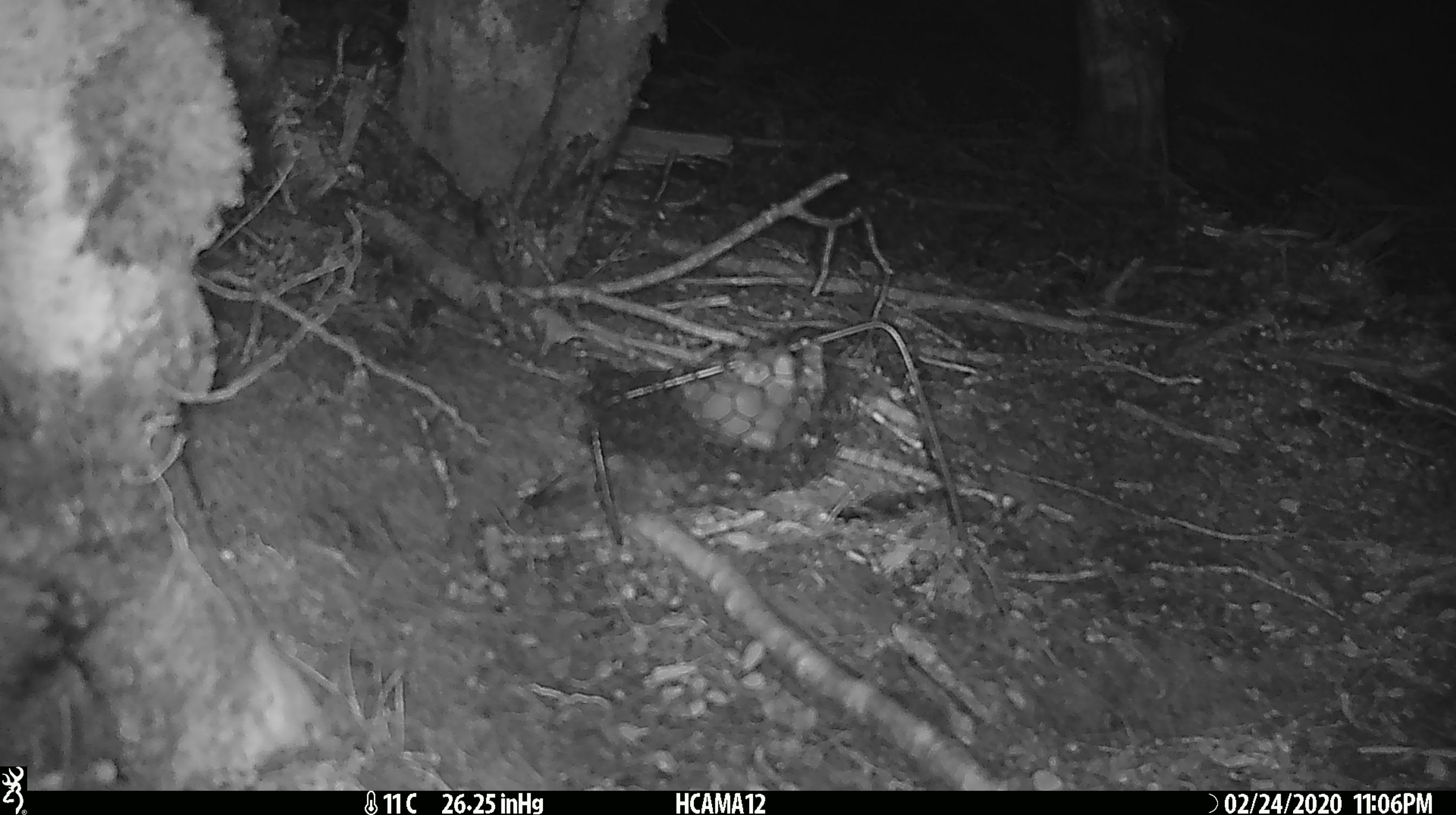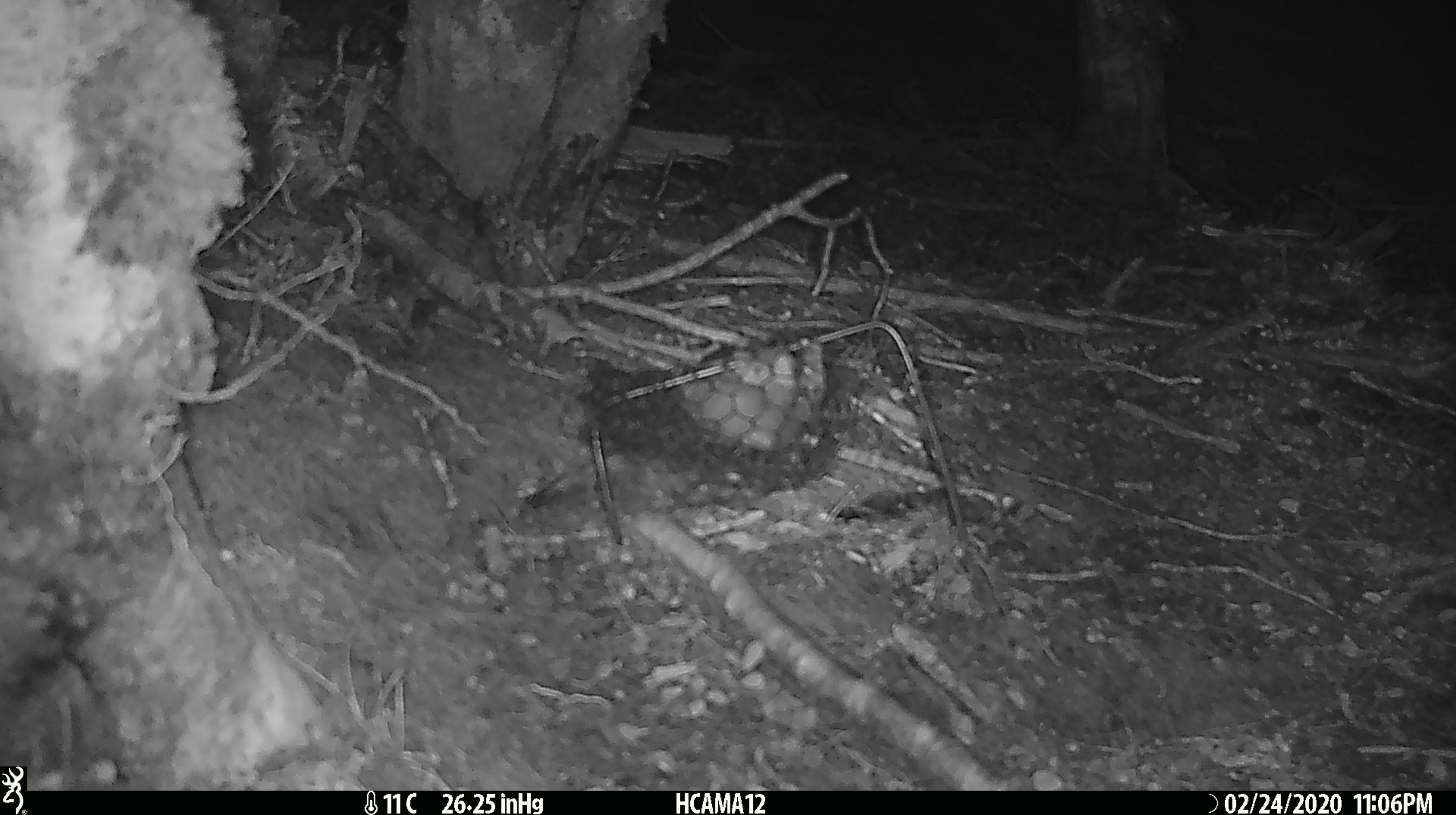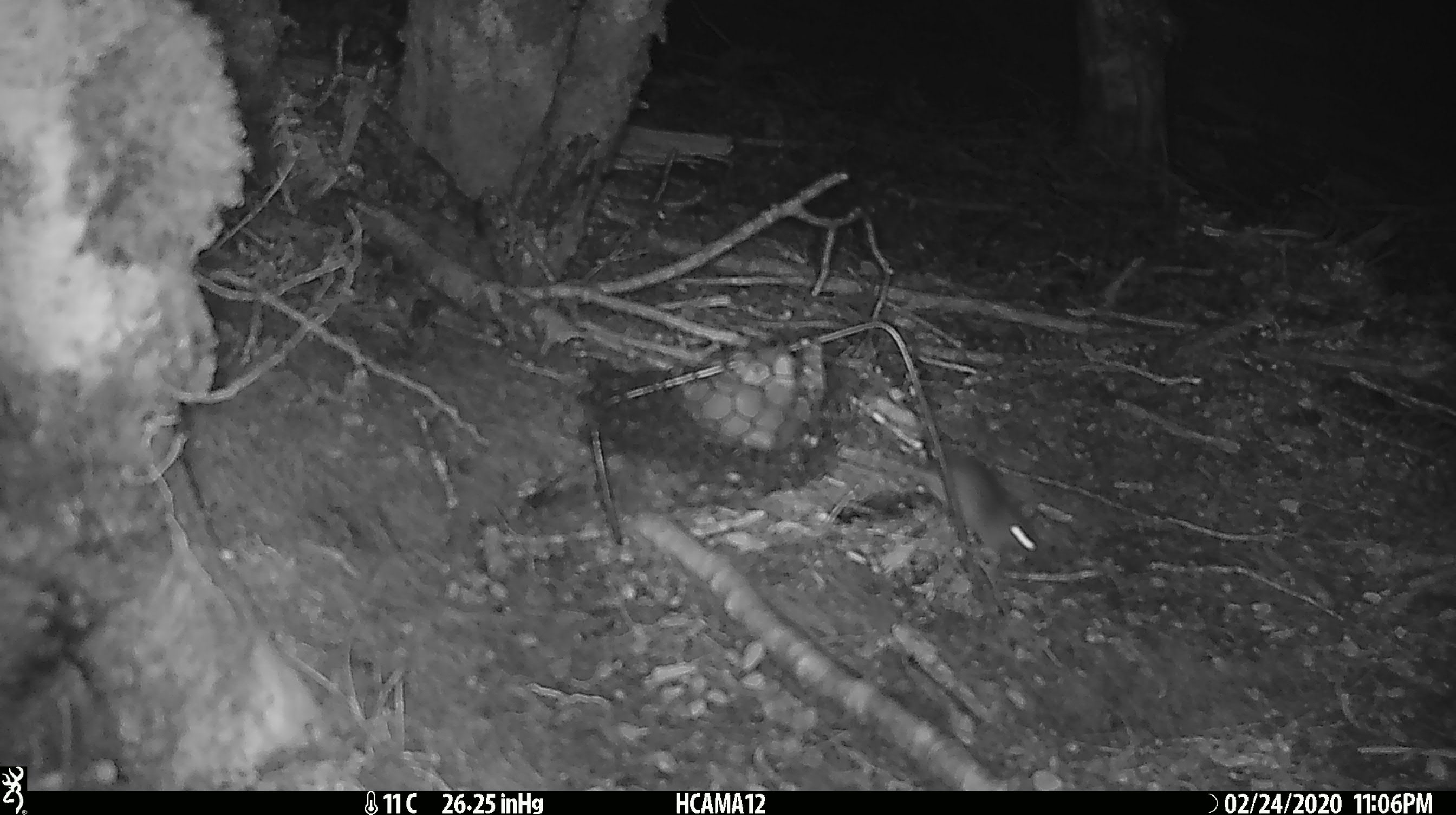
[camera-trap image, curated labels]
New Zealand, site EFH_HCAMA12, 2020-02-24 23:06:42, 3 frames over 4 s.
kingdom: Animalia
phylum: Chordata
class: Mammalia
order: Rodentia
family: Muridae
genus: Mus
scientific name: Mus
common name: mouse